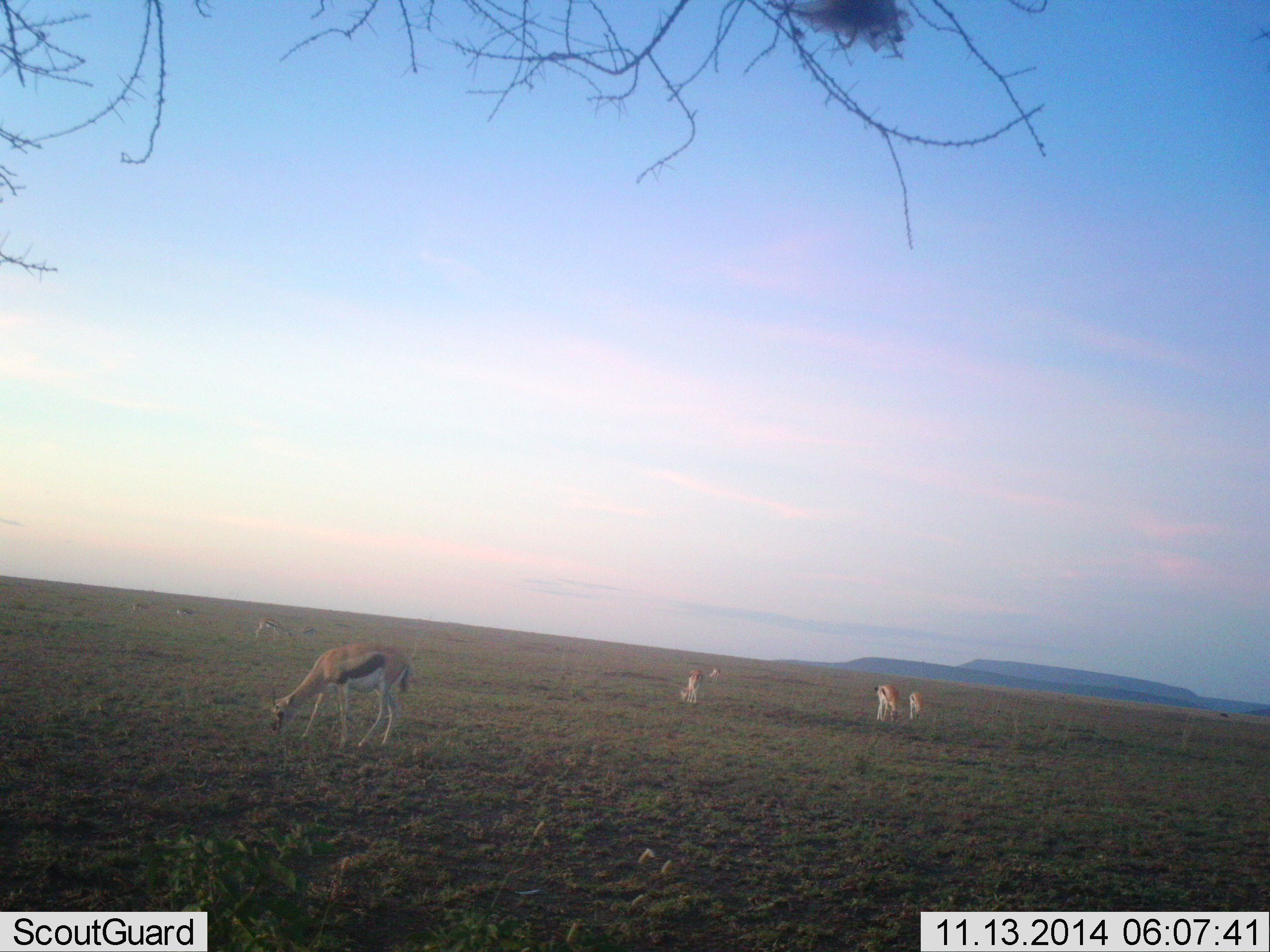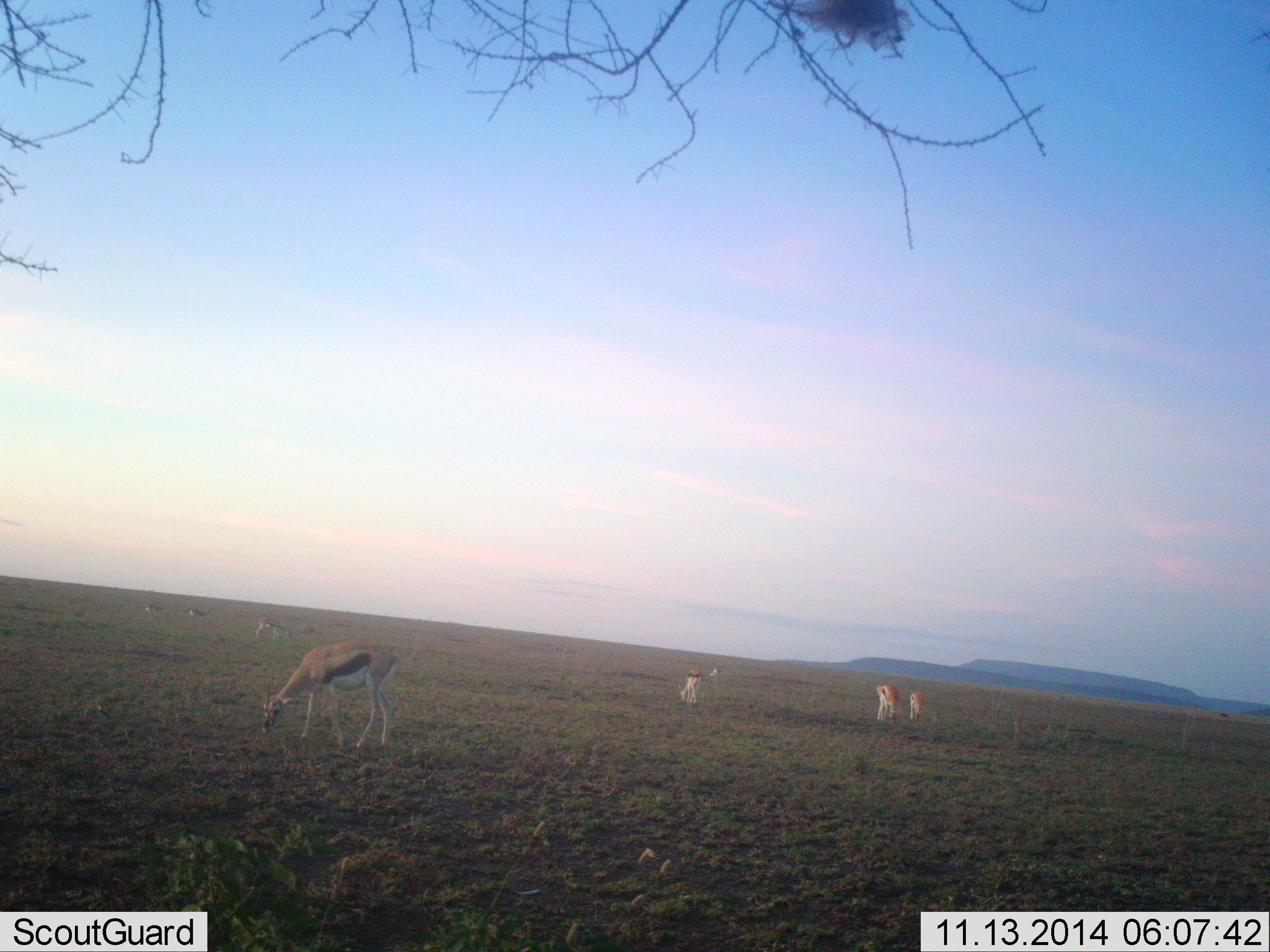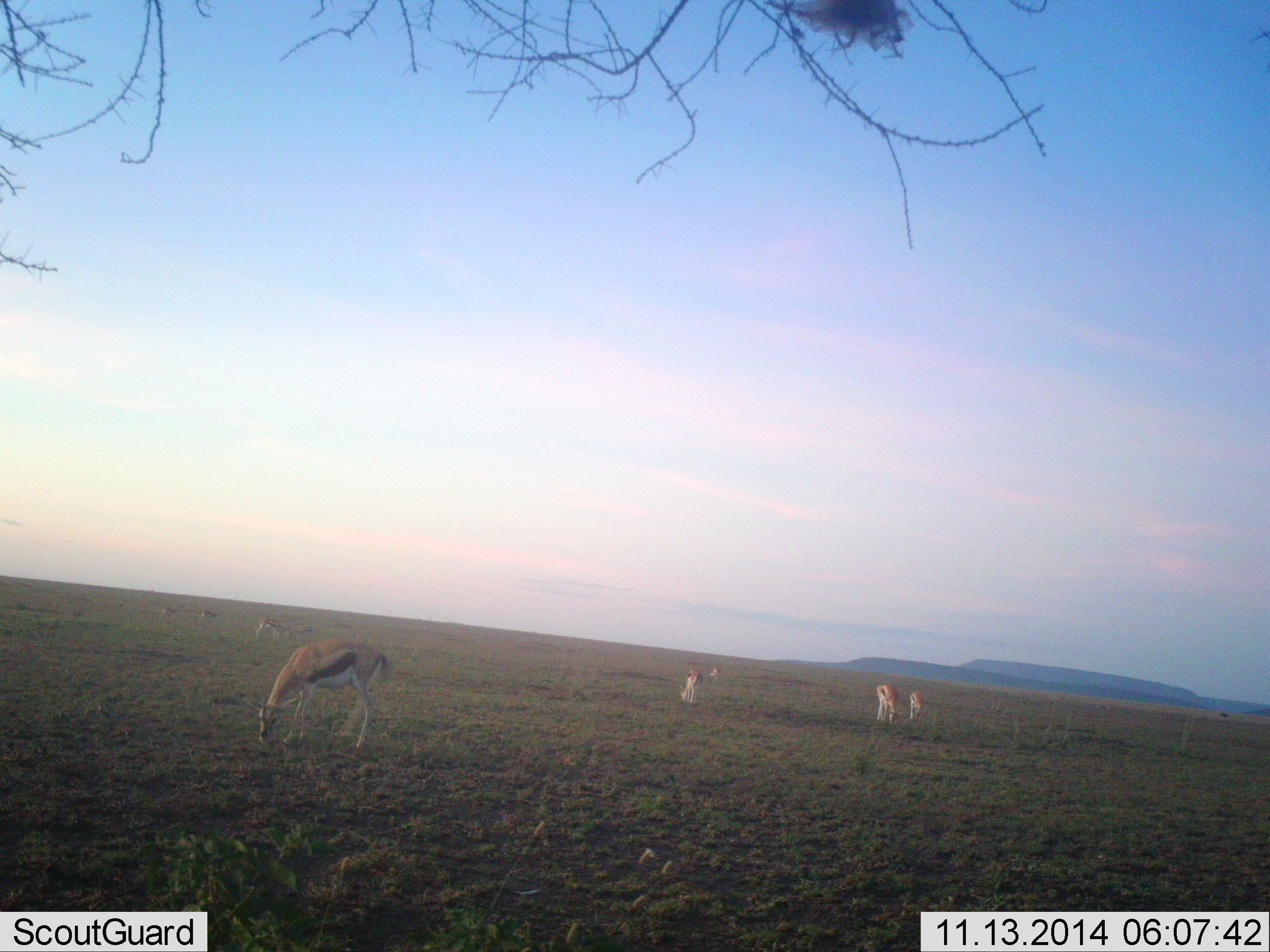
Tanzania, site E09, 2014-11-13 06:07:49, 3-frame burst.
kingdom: Animalia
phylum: Chordata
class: Mammalia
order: Artiodactyla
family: Bovidae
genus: Eudorcas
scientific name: Eudorcas thomsonii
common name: thomson's gazelle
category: gazellethomsons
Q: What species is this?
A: Gazellethomsons (thomson's gazelle) (Eudorcas thomsonii).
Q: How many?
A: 8.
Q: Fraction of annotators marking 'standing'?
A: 40%.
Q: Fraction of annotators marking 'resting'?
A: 0%.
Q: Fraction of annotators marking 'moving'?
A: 40%.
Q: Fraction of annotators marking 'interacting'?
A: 0%.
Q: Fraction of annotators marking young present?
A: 0%.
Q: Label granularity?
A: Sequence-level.